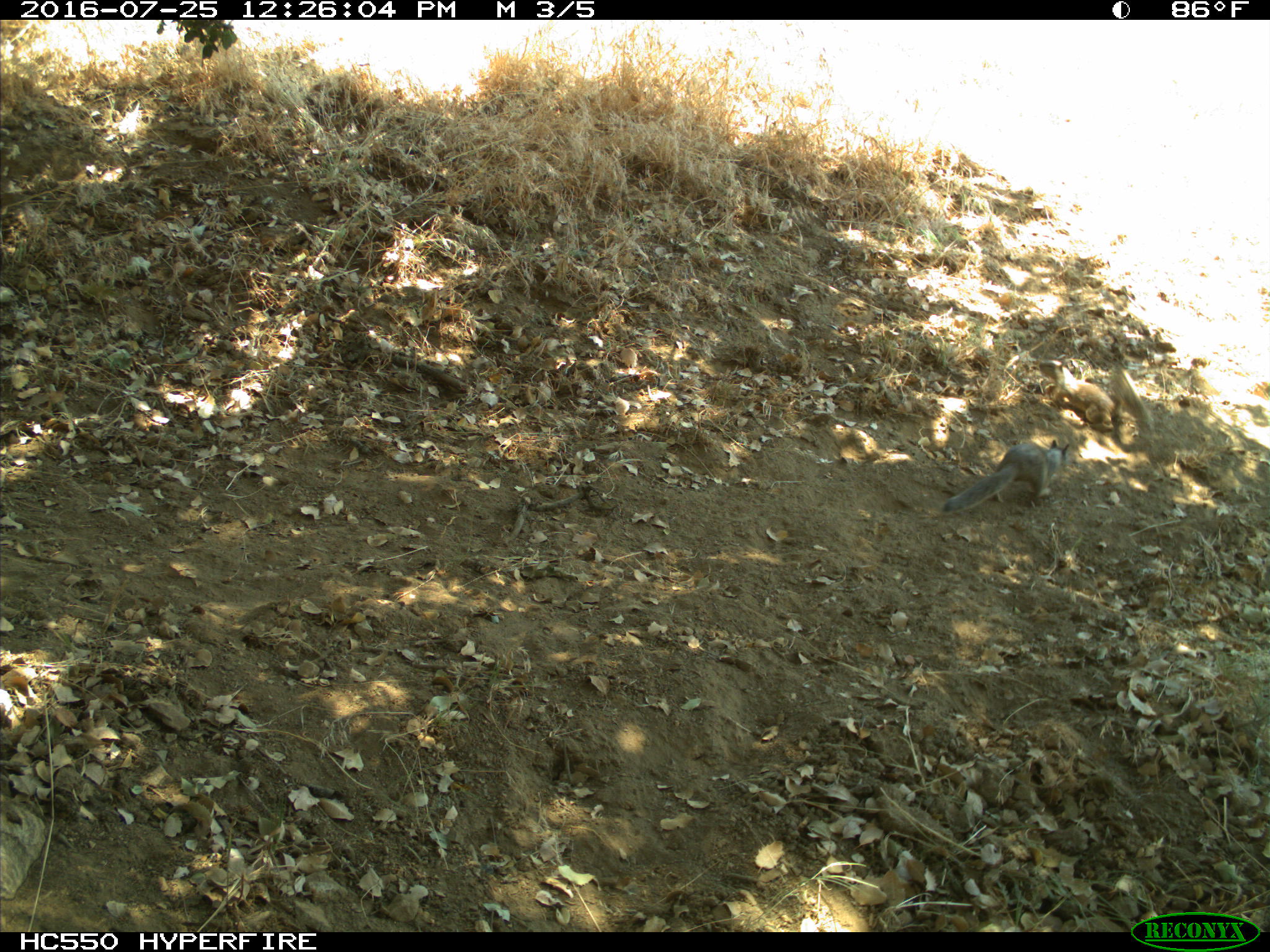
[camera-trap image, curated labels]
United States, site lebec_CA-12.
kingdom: Animalia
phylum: Chordata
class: Mammalia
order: Rodentia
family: Sciuridae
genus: Otospermophilus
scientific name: Otospermophilus beecheyi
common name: california ground squirrel